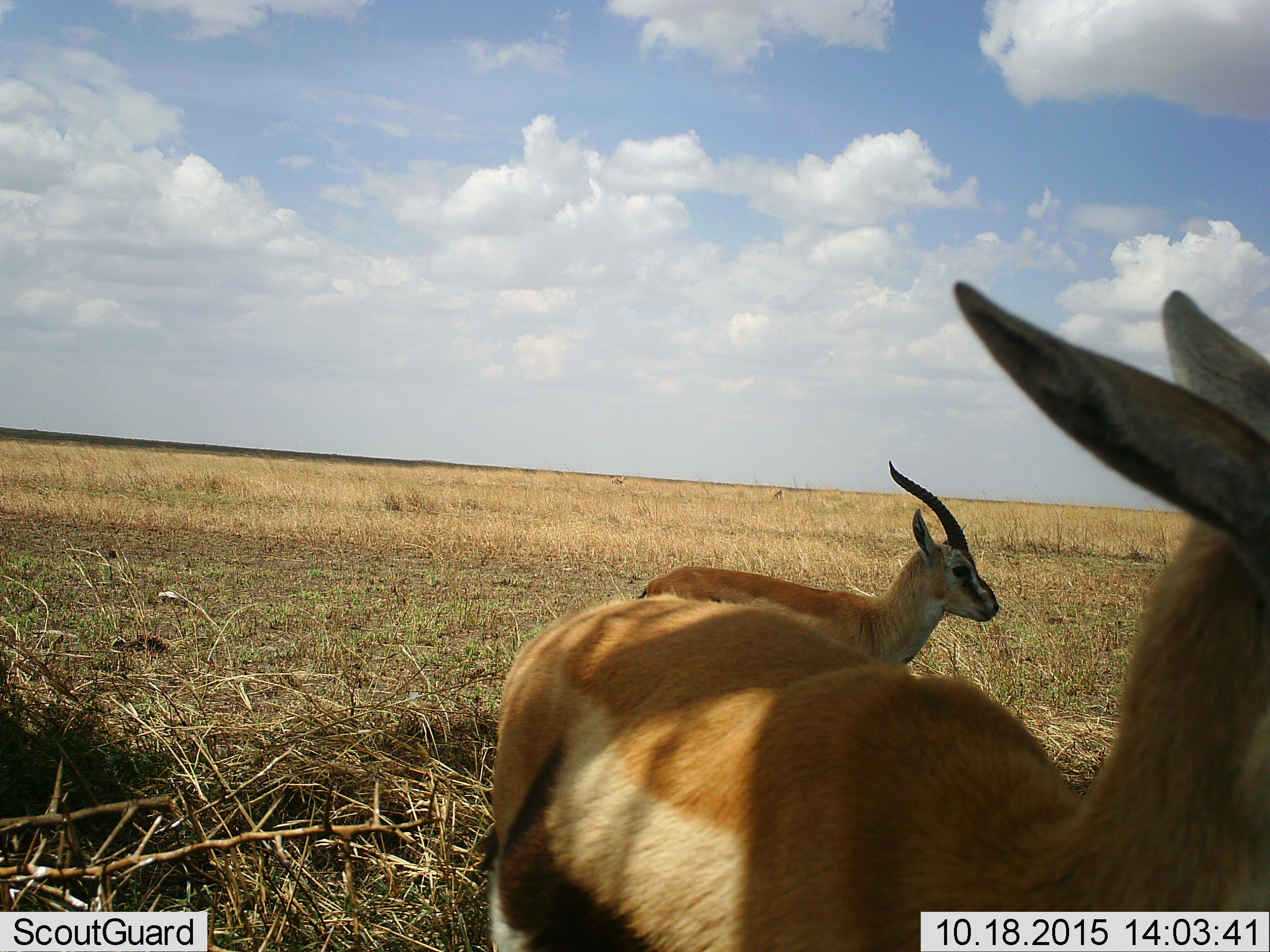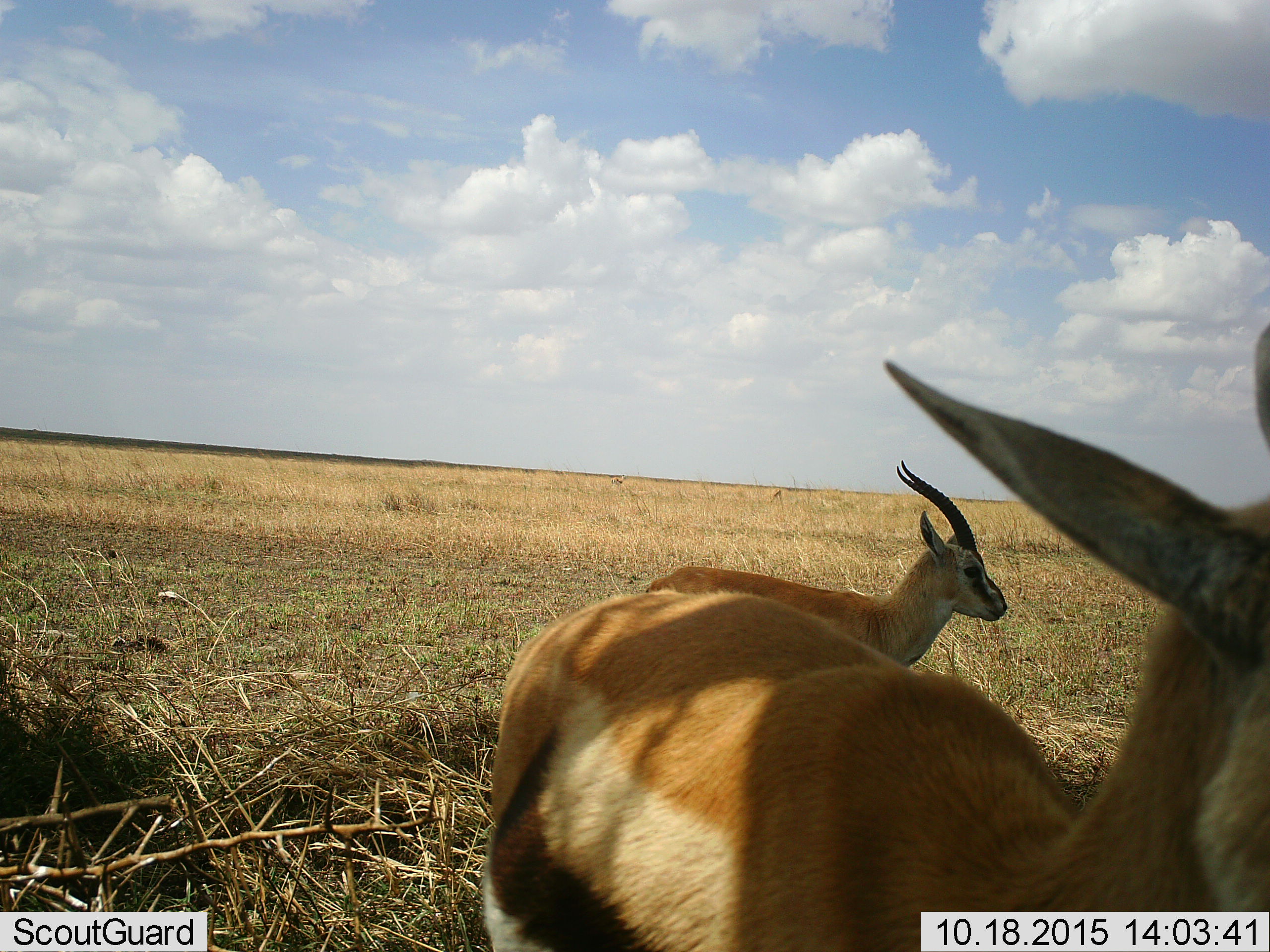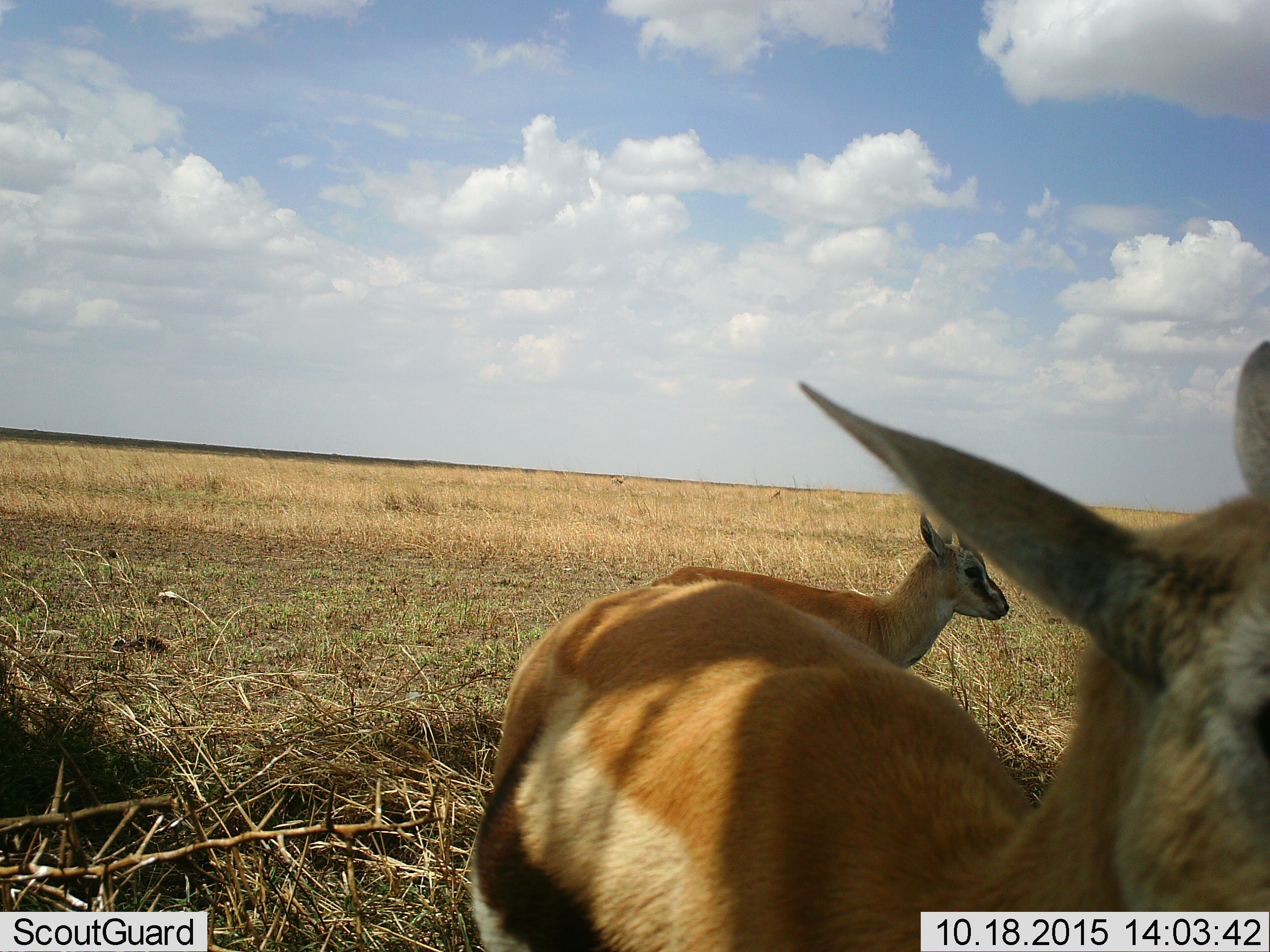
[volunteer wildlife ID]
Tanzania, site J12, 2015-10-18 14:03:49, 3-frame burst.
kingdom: Animalia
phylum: Chordata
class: Mammalia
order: Artiodactyla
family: Bovidae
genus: Eudorcas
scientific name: Eudorcas thomsonii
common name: thomson's gazelle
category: gazellethomsons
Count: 2.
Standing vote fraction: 100%.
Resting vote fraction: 0%.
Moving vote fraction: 25%.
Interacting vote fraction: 0%.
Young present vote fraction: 0%.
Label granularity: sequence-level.